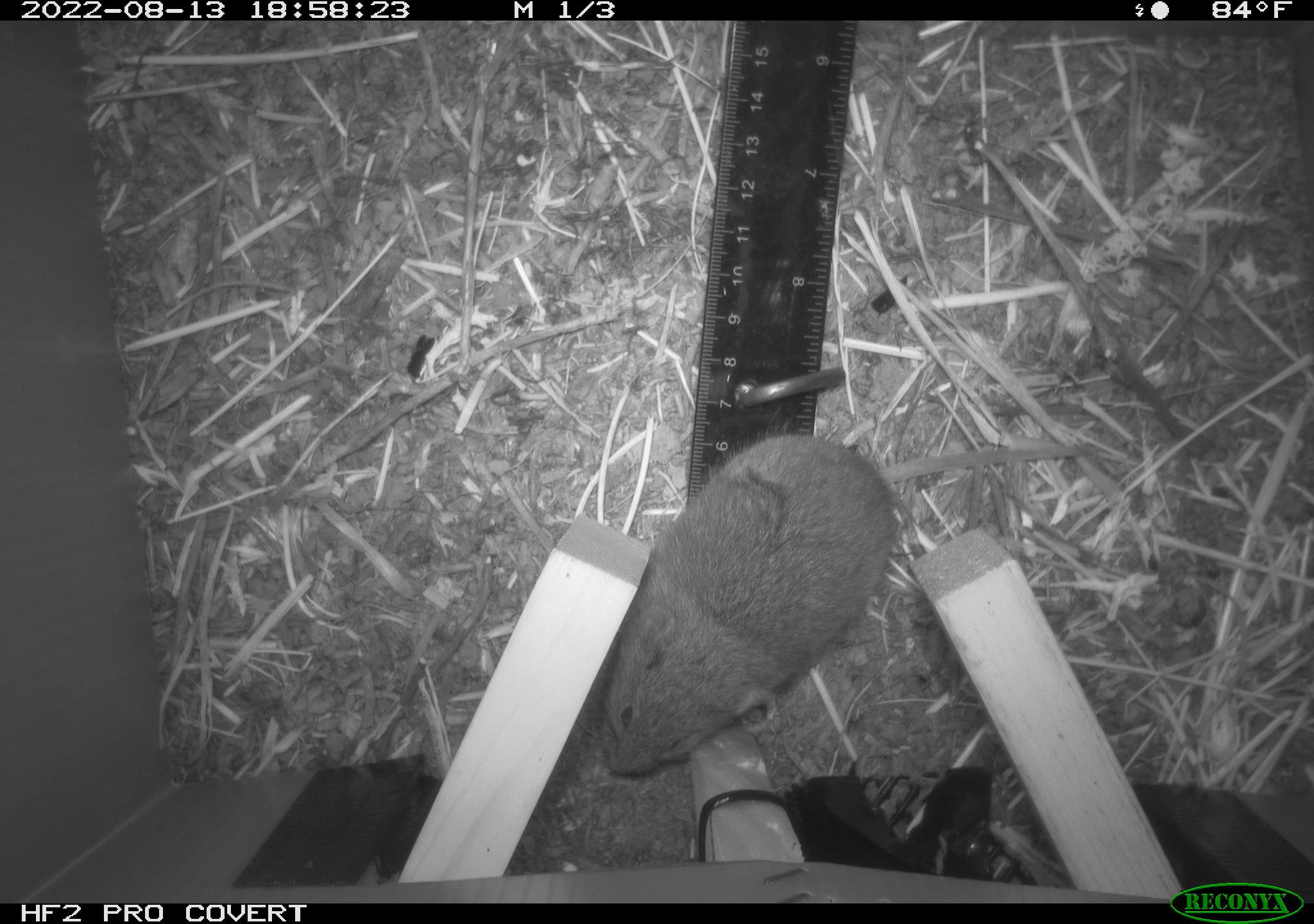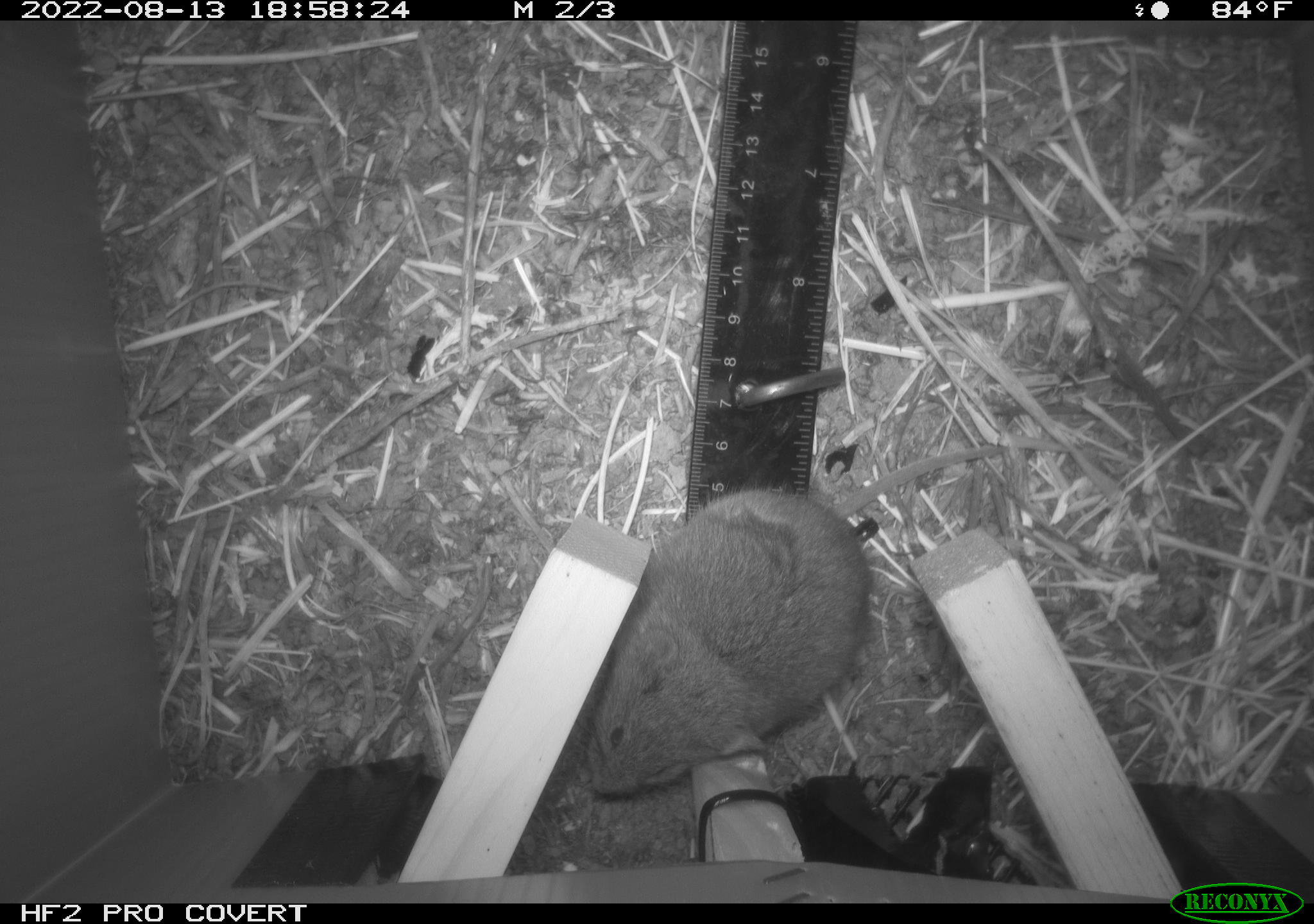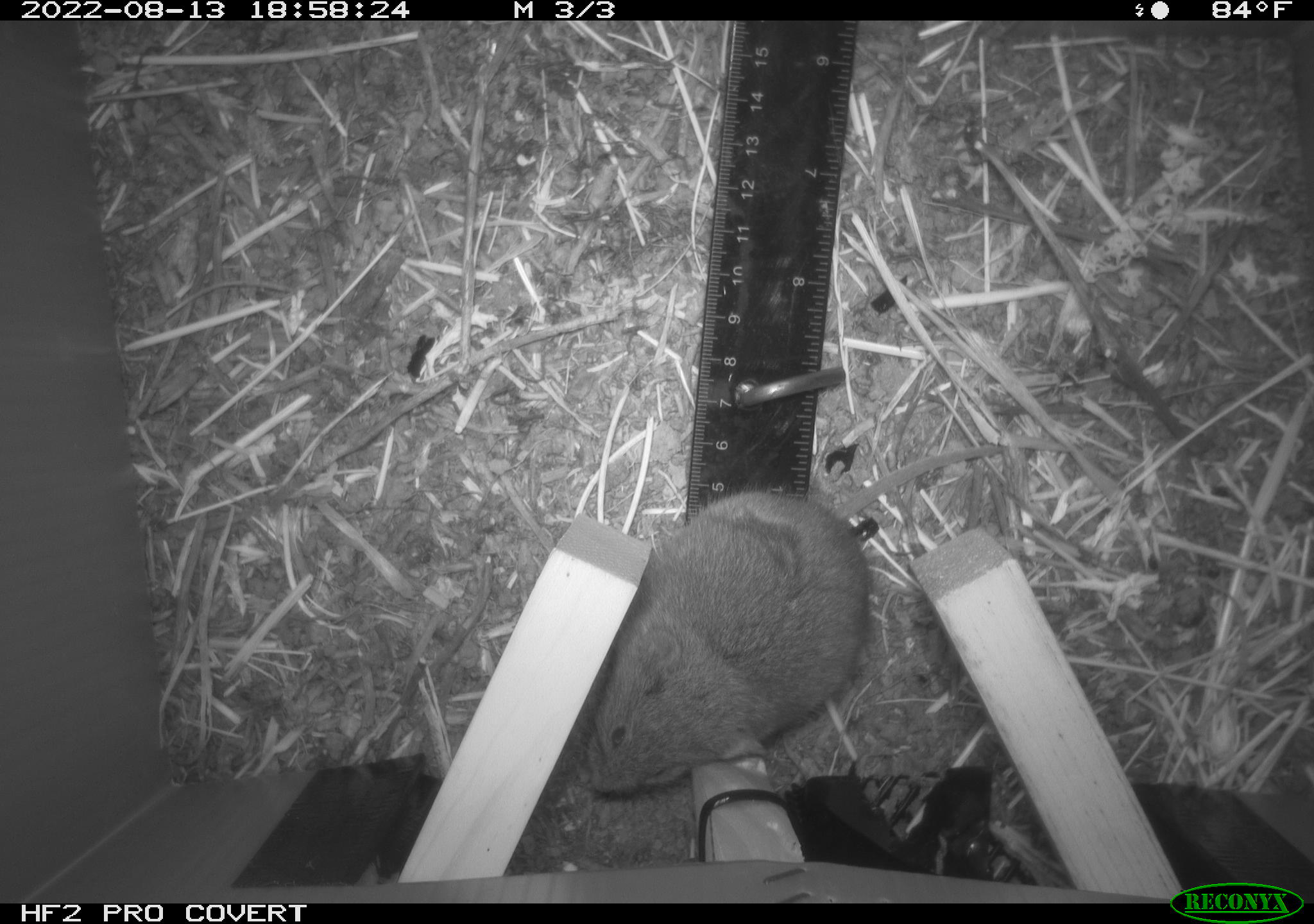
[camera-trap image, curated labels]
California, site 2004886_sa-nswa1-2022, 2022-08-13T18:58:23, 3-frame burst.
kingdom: Animalia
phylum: Chordata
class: Mammalia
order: Rodentia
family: Cricetidae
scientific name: Cricetidae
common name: hamsters, voles, lemmings, and allies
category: cricetidae family